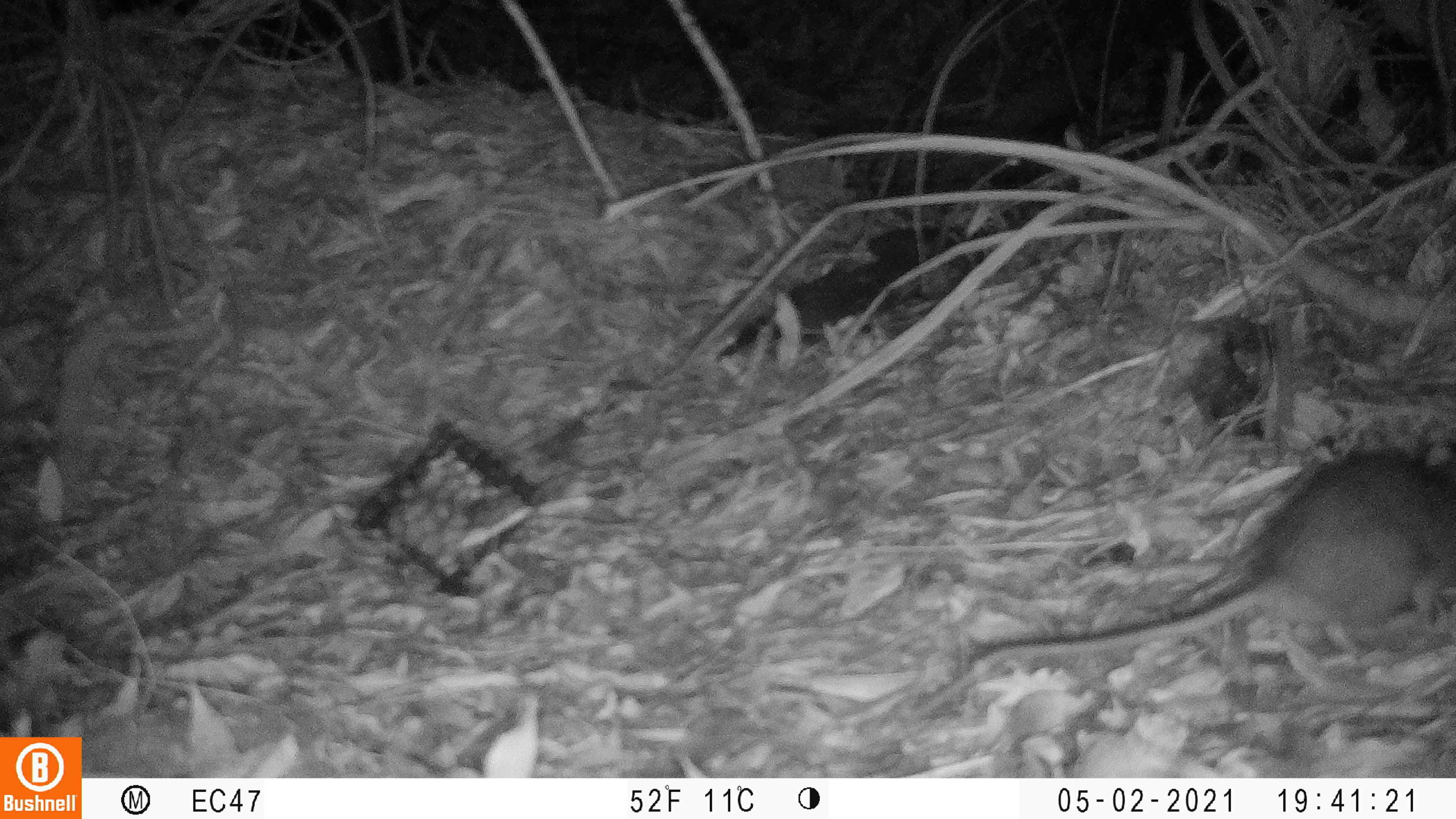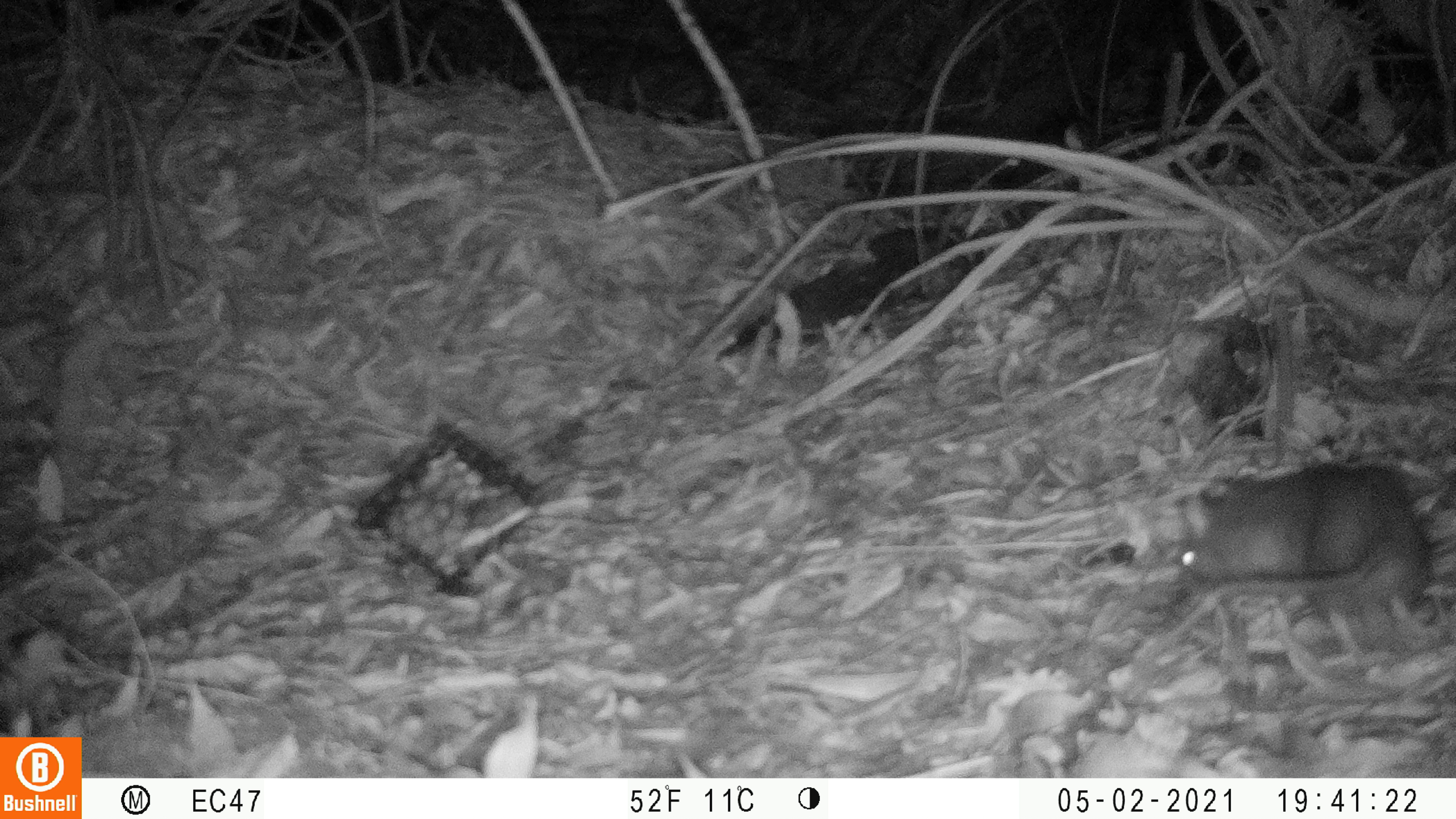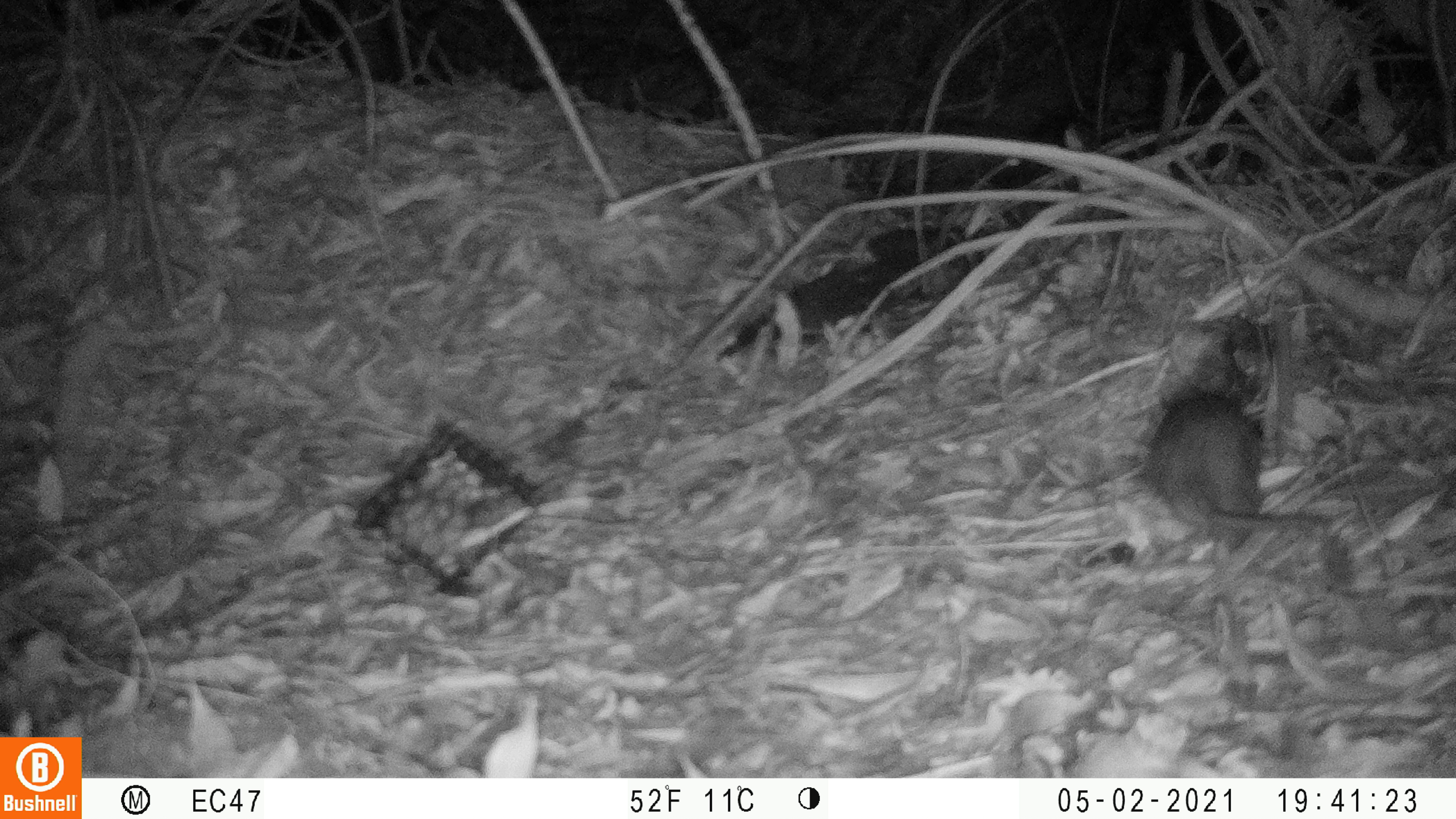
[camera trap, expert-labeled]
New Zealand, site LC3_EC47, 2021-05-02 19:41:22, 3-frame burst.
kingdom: Animalia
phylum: Chordata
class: Mammalia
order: Rodentia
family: Muridae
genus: Rattus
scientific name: Rattus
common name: rat